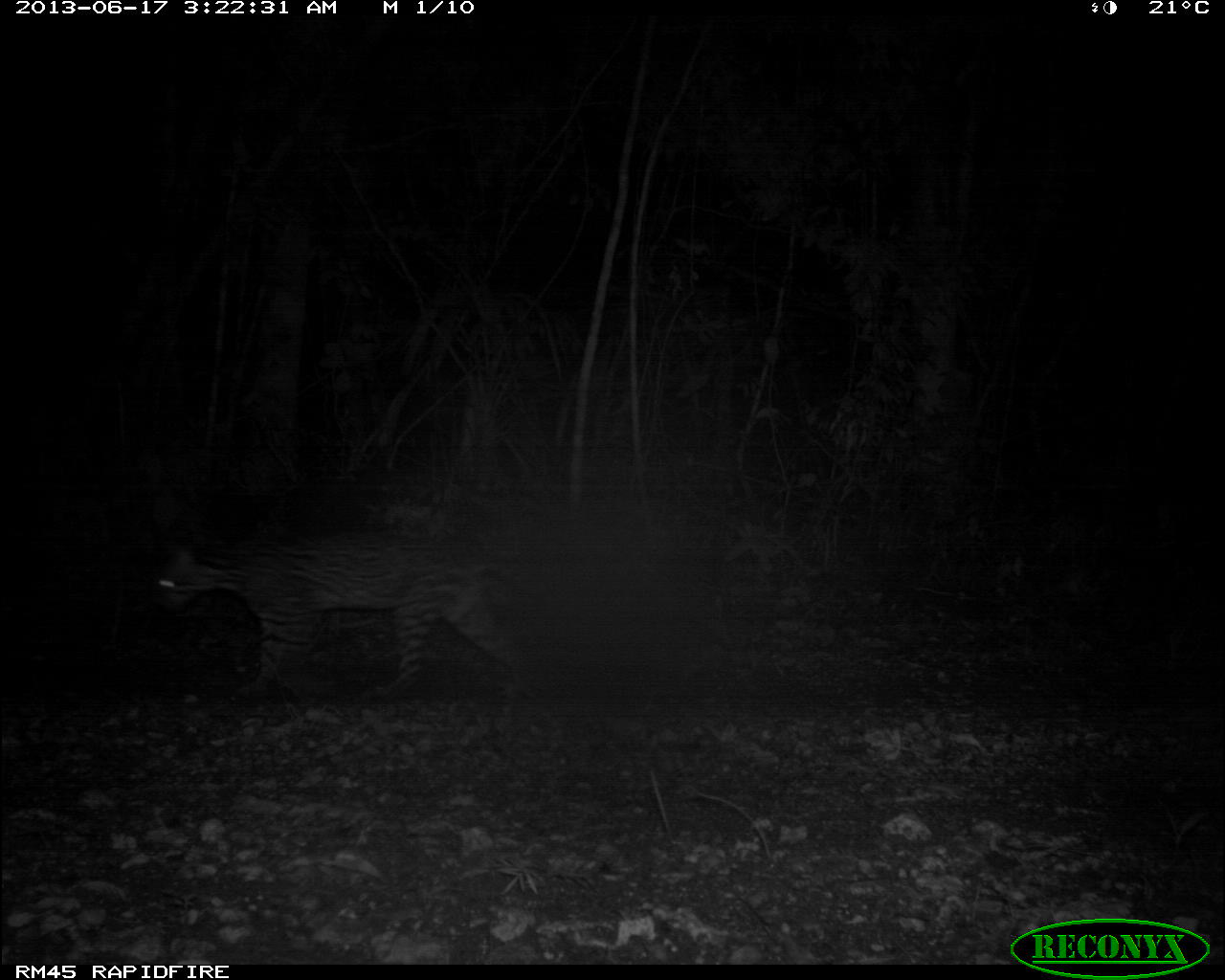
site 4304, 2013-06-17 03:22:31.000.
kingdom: Animalia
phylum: Chordata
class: Mammalia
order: Carnivora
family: Felidae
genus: Leopardus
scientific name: Leopardus pardalis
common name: ocelot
Leopardus pardalis (ocelot), count 1.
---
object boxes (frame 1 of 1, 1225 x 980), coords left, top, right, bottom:
leopardus pardalis: 151, 522, 546, 701